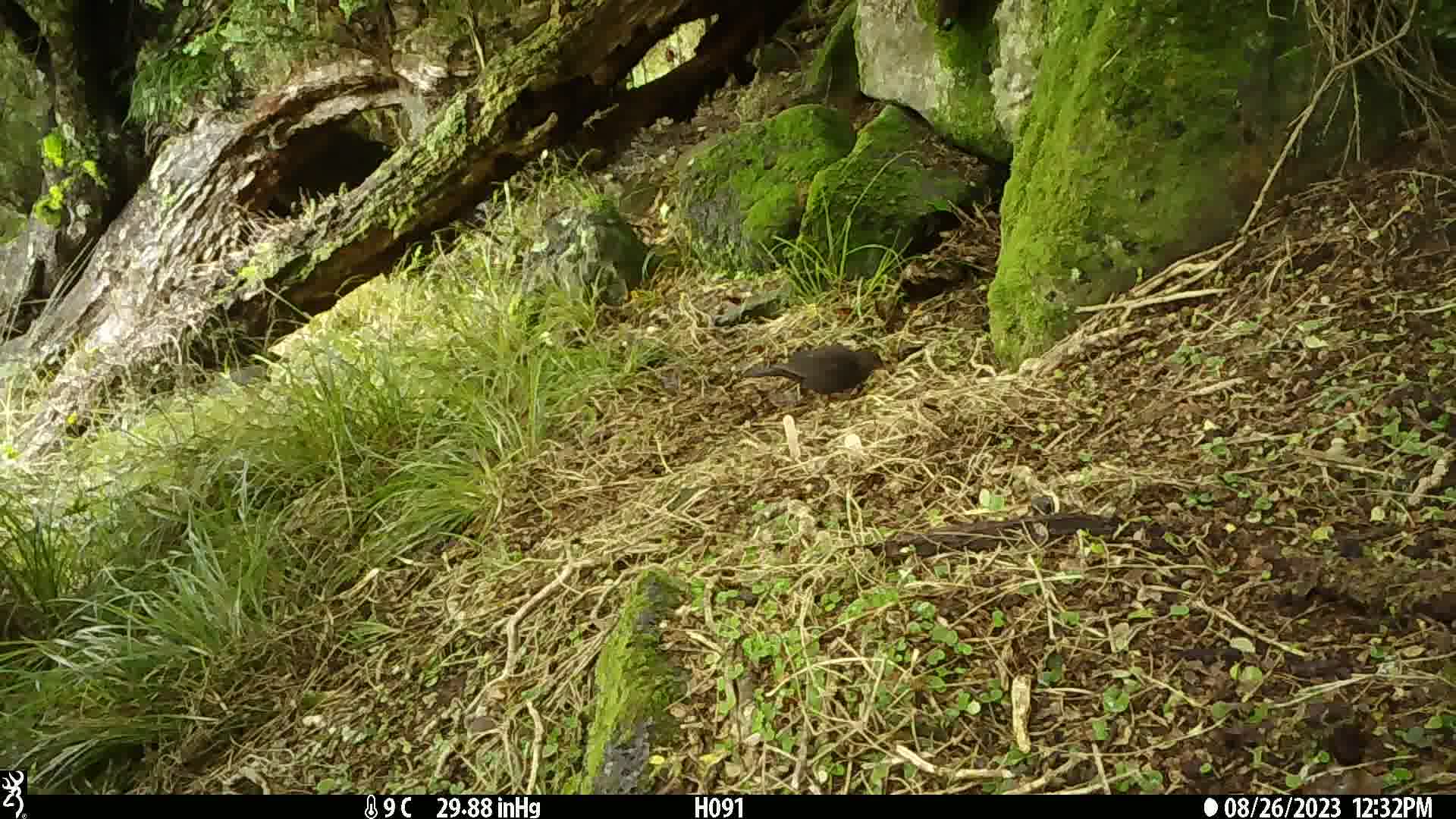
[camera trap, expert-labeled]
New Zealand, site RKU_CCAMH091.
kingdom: Animalia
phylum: Chordata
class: Aves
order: Passeriformes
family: Turdidae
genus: Turdus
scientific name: Turdus merula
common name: eurasian blackbird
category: blackbird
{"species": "blackbird (eurasian blackbird) (Turdus merula)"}